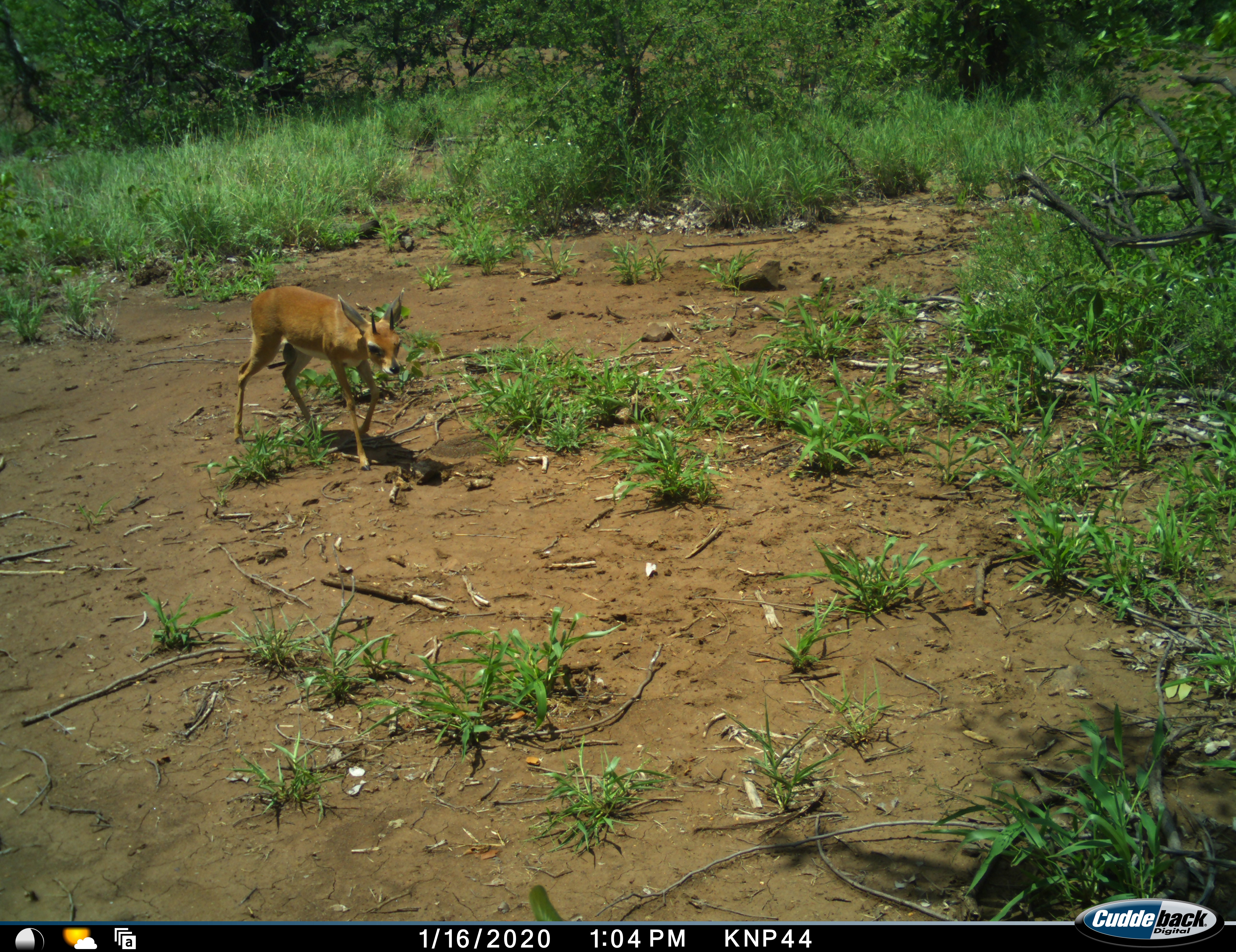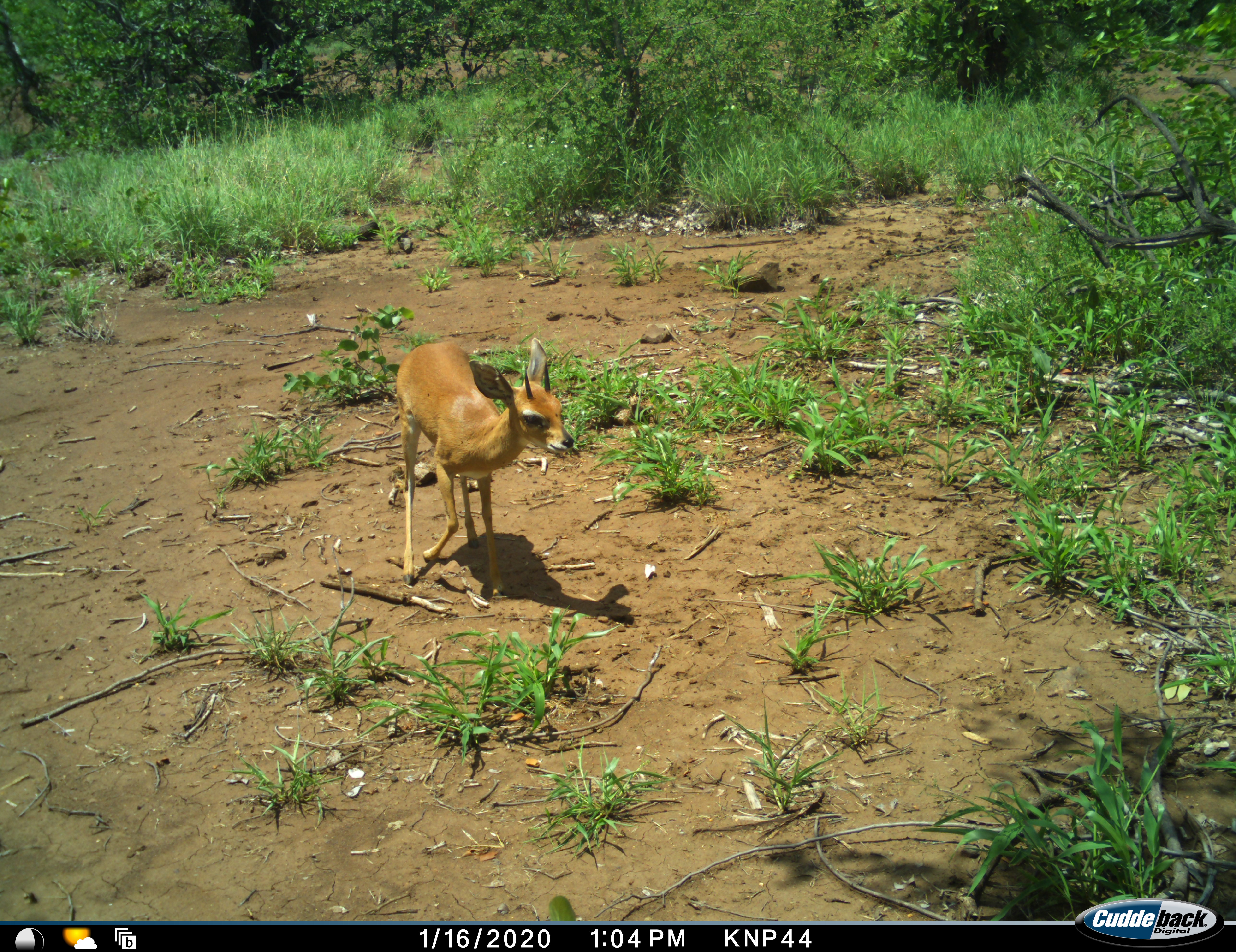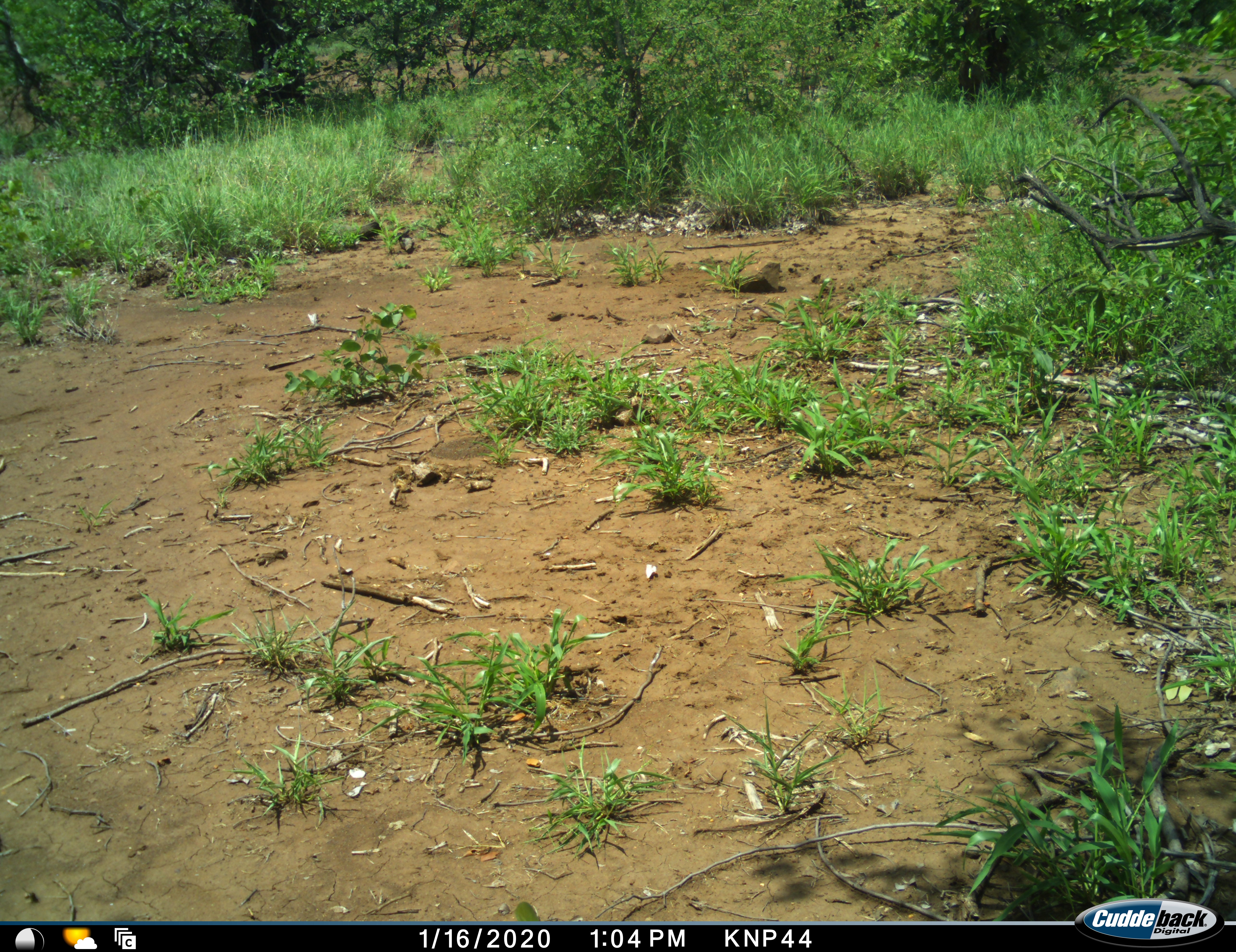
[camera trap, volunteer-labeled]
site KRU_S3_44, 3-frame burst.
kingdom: Animalia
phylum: Chordata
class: Mammalia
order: Artiodactyla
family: Bovidae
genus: Raphicerus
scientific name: Raphicerus campestris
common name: steenbok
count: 1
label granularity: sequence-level